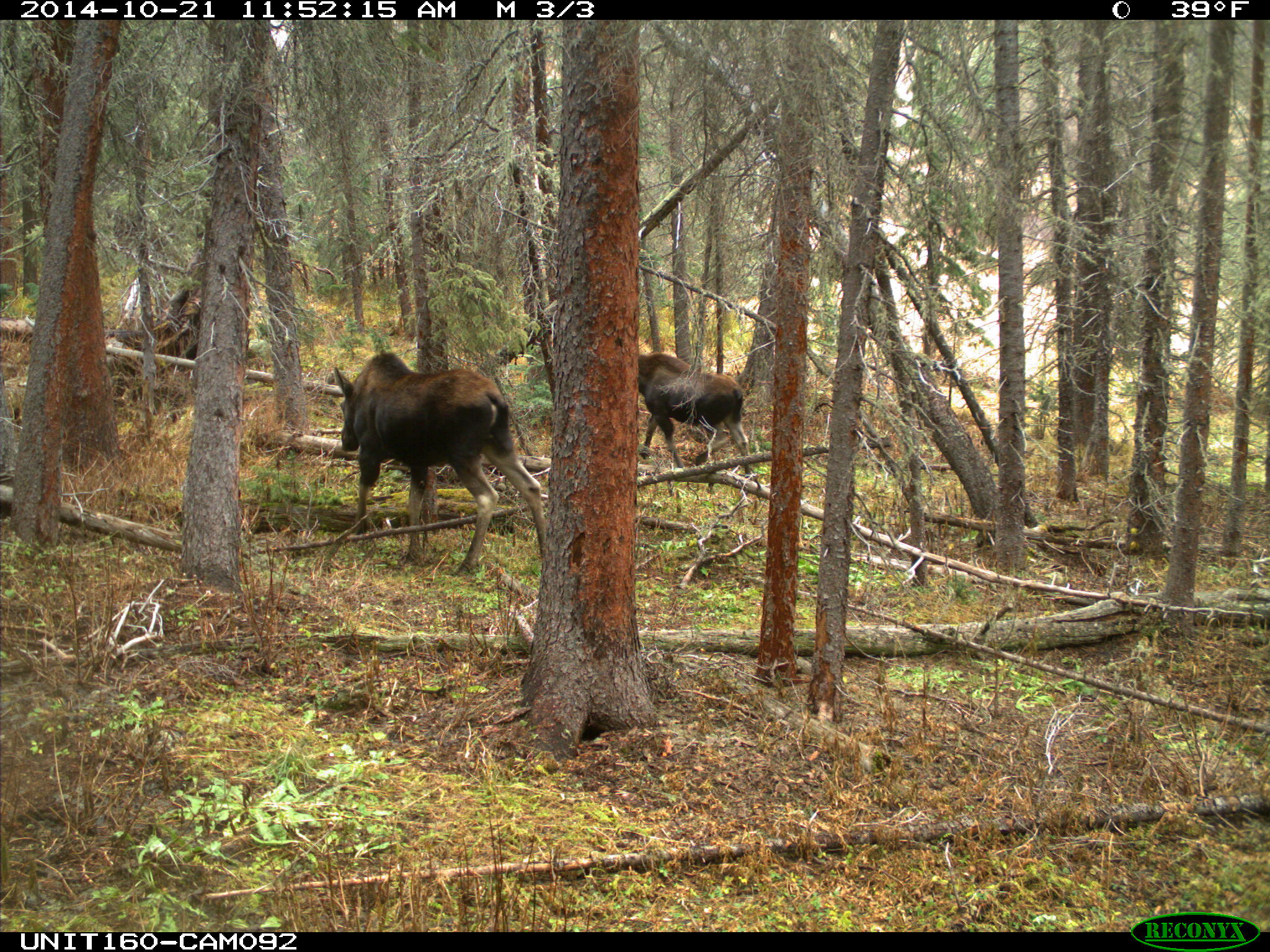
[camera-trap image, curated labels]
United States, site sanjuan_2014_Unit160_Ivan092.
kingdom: Animalia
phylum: Chordata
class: Mammalia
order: Artiodactyla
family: Cervidae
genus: Alces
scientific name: Alces alces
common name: moose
Alces alces (moose).